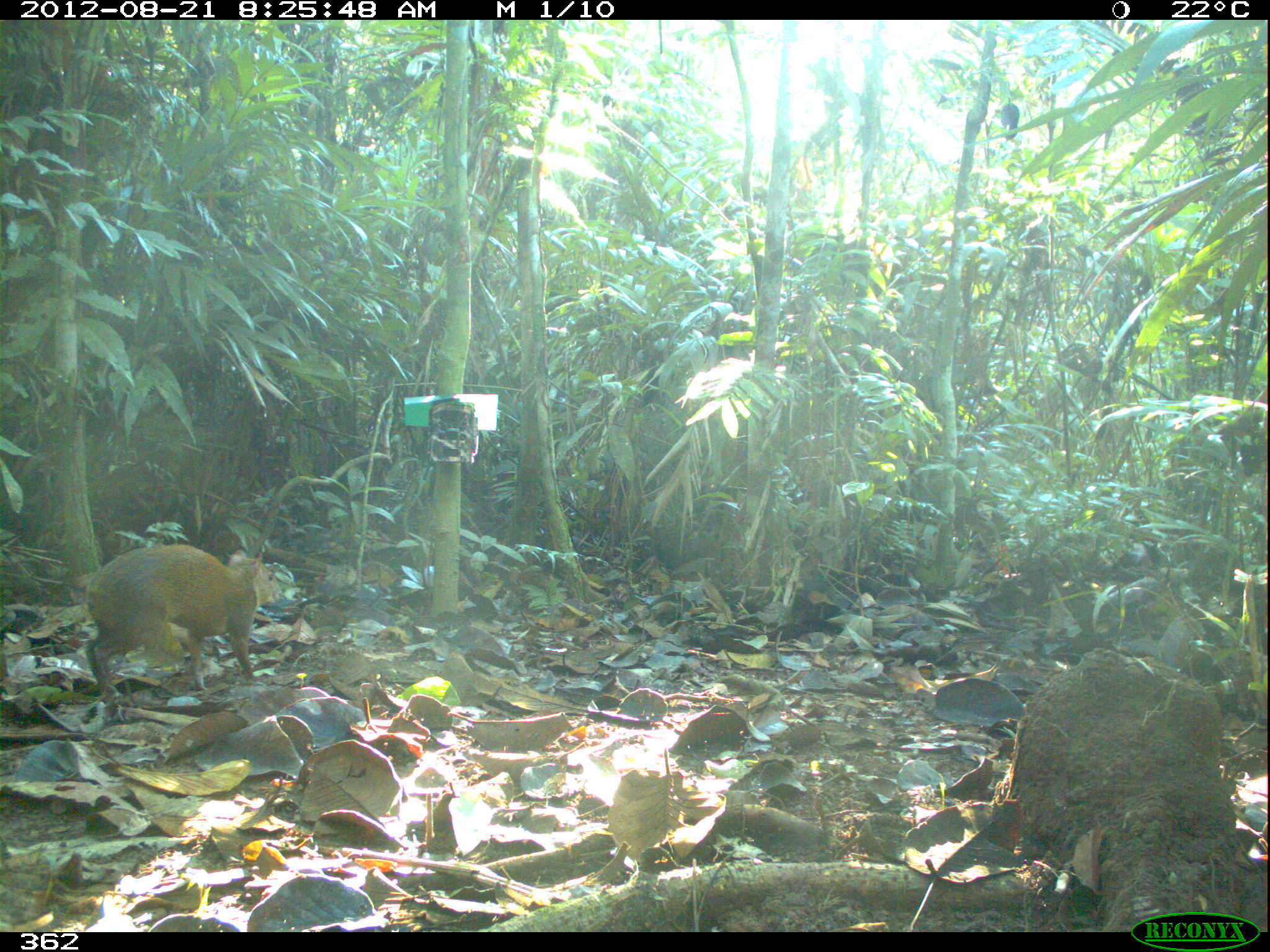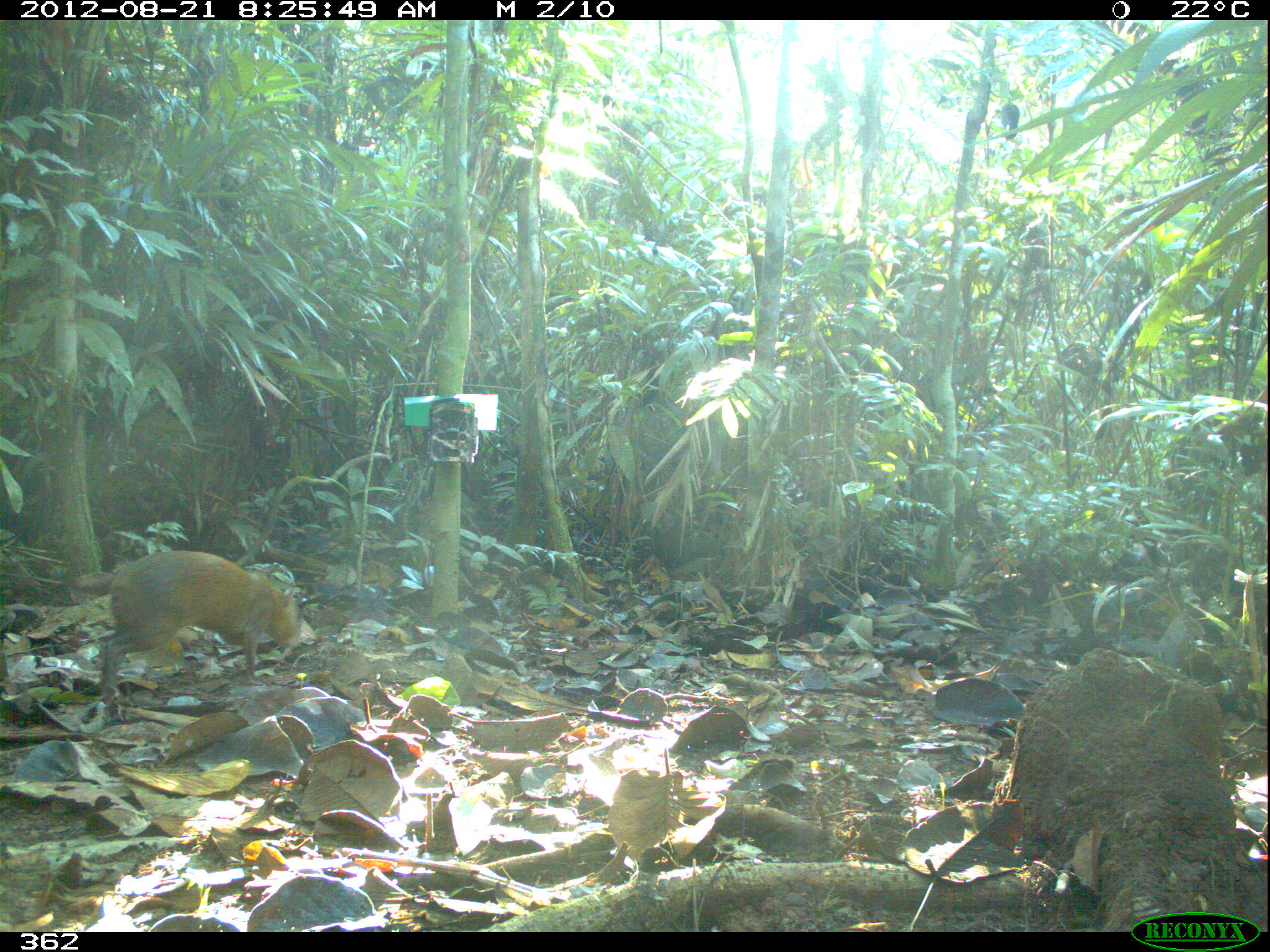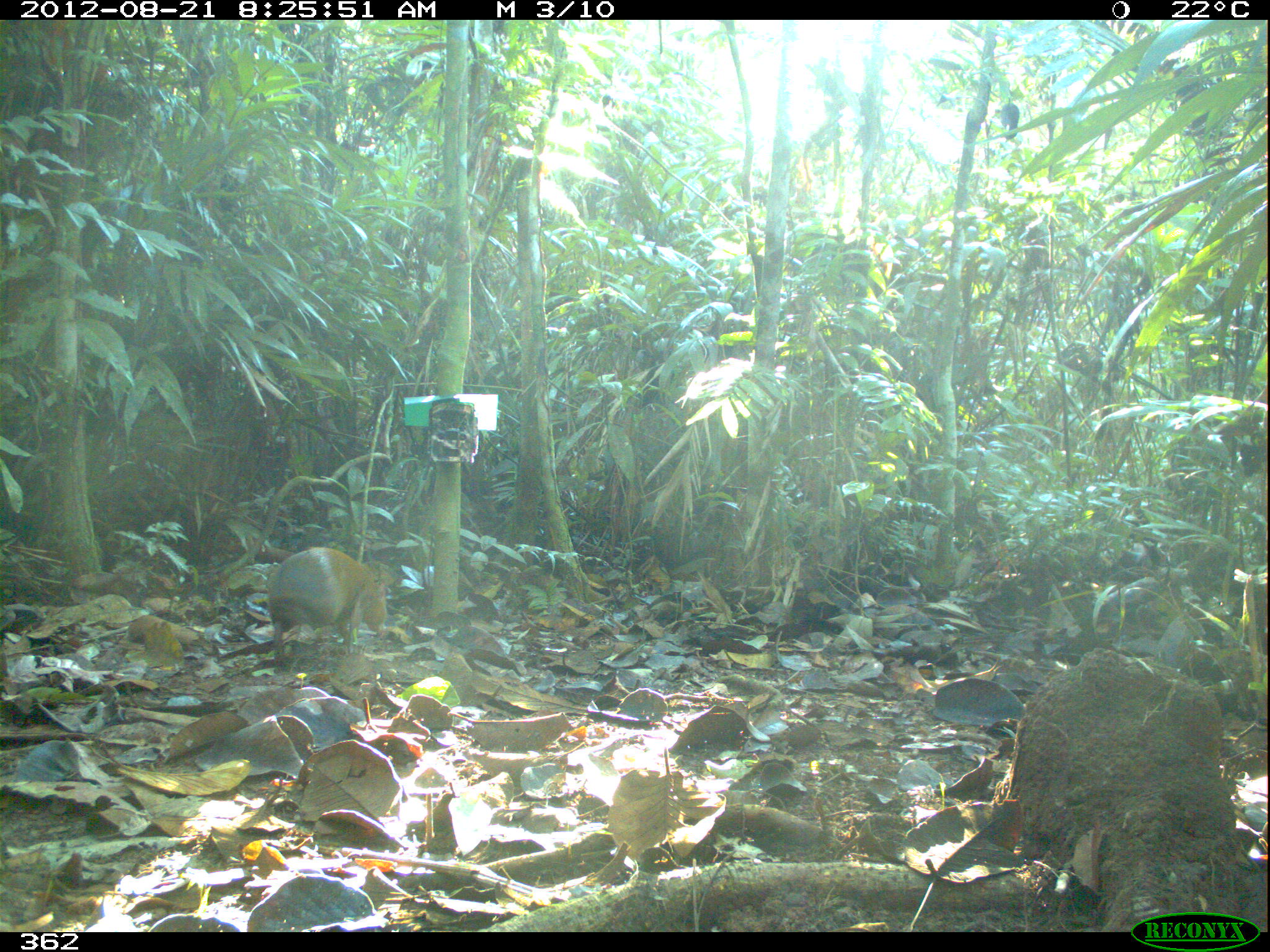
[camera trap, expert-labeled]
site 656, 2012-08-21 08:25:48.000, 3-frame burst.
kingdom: Animalia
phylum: Chordata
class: Mammalia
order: Rodentia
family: Dasyproctidae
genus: Dasyprocta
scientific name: Dasyprocta punctata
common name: central american agouti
Dasyprocta punctata (central american agouti).